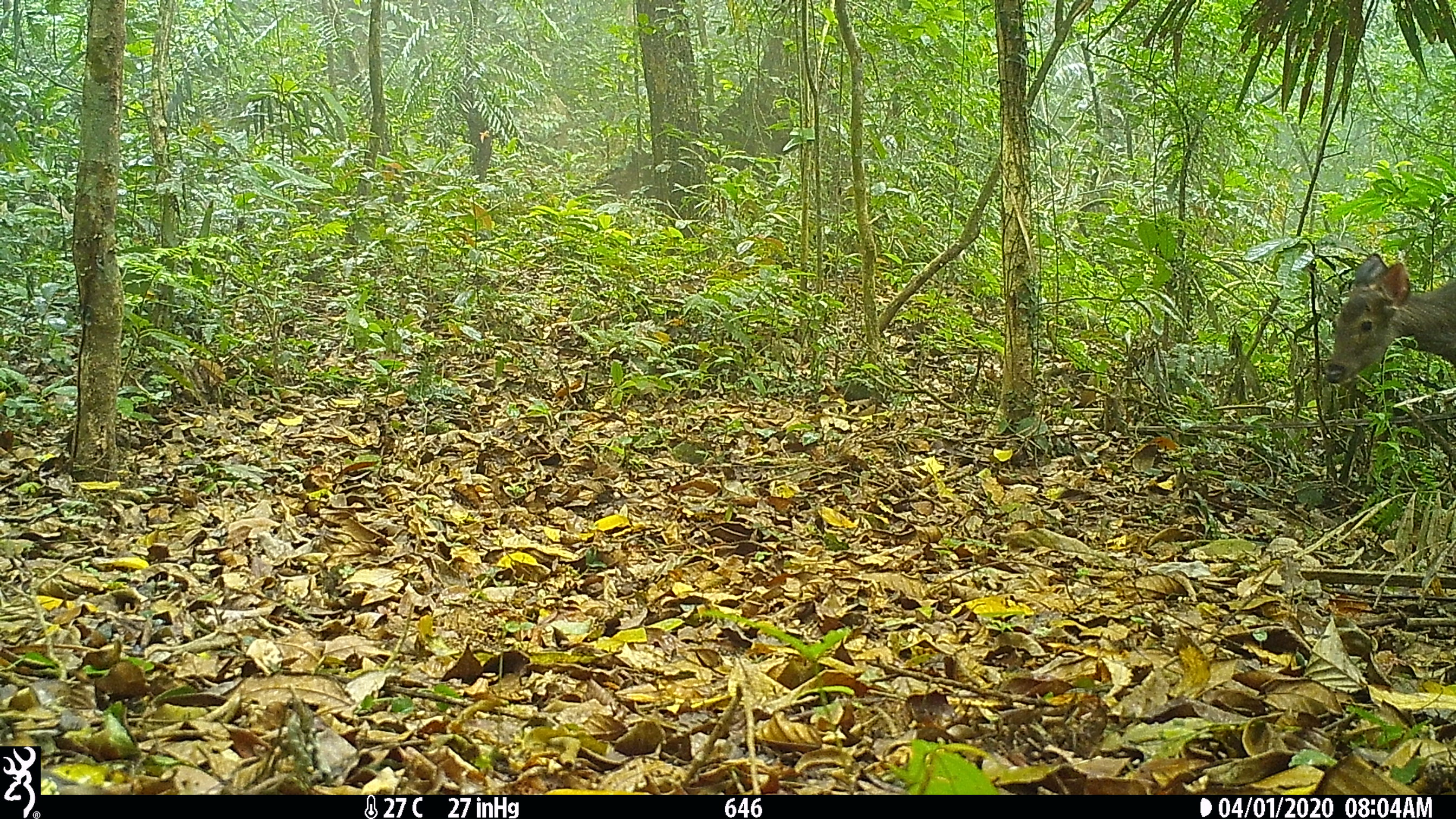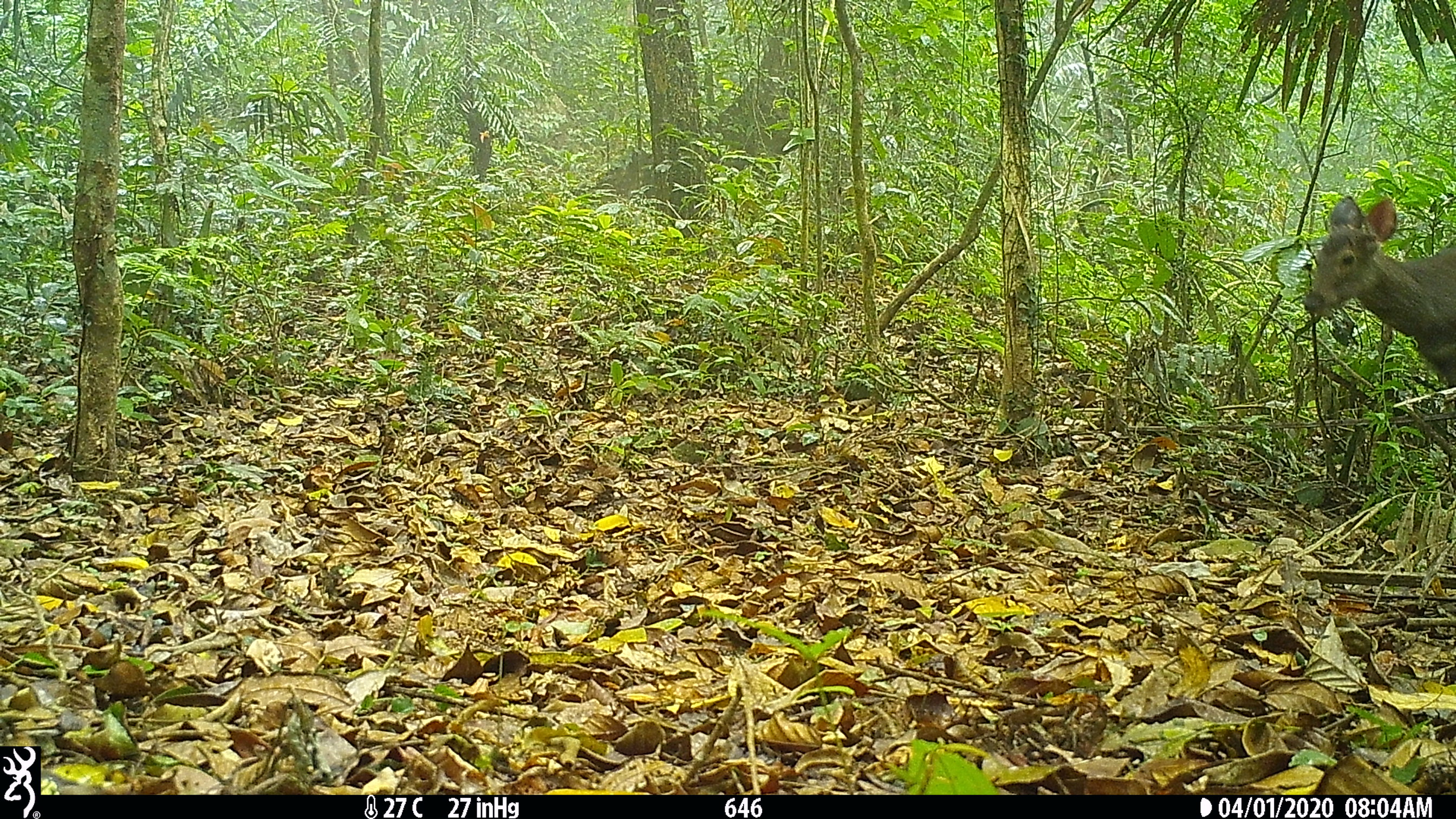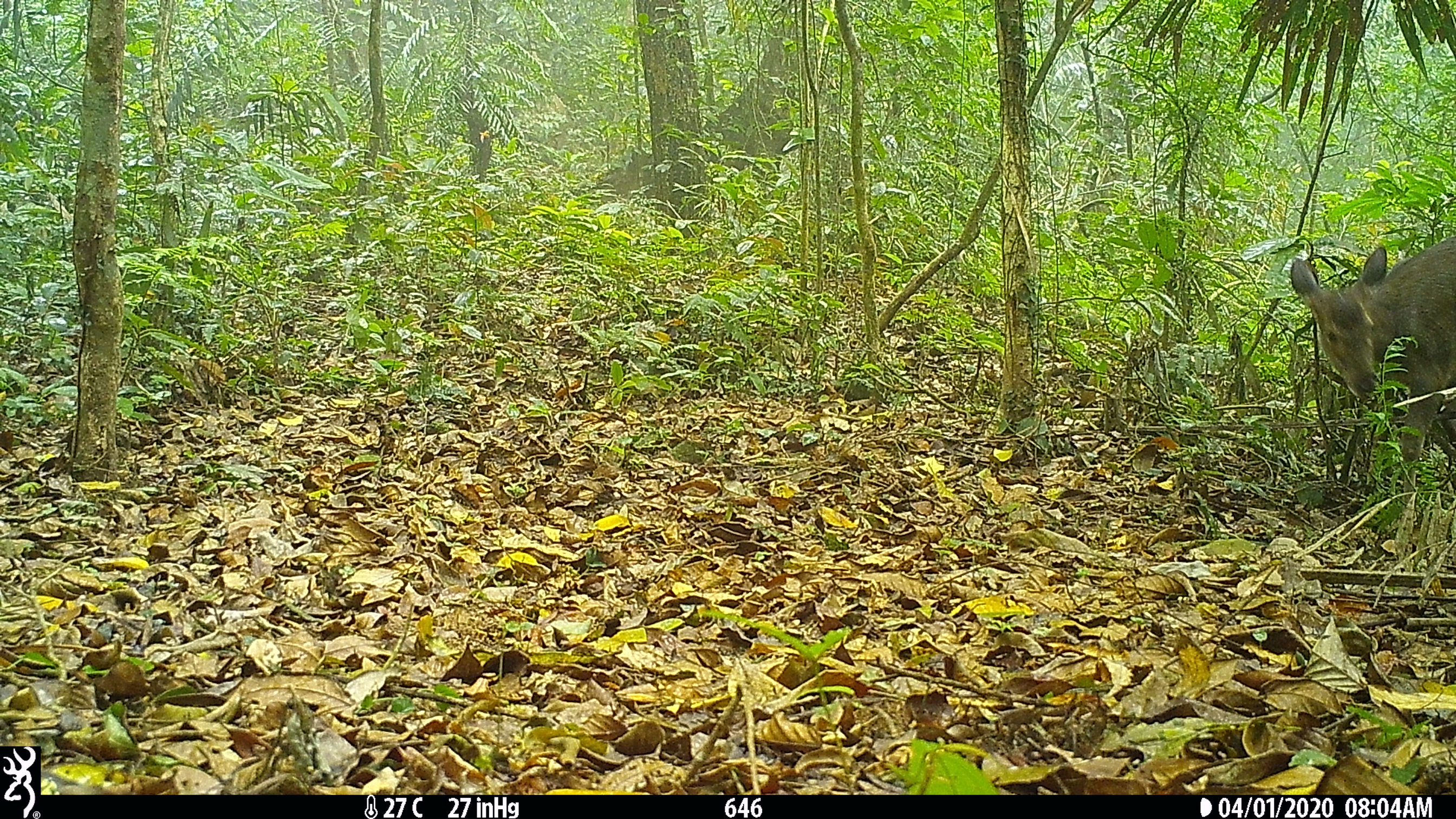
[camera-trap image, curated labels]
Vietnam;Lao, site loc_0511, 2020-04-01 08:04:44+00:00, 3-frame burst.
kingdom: Animalia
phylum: Chordata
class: Mammalia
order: Artiodactyla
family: Cervidae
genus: Rusa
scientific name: Rusa unicolor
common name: sambar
Sambar (Rusa unicolor). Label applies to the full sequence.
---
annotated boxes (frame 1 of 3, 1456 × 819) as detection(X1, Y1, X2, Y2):
sambar: detection(1324, 253, 1456, 384)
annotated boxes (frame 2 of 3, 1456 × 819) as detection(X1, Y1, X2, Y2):
sambar: detection(1303, 194, 1456, 386)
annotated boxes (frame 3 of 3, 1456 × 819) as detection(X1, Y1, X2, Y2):
sambar: detection(1286, 220, 1456, 511)